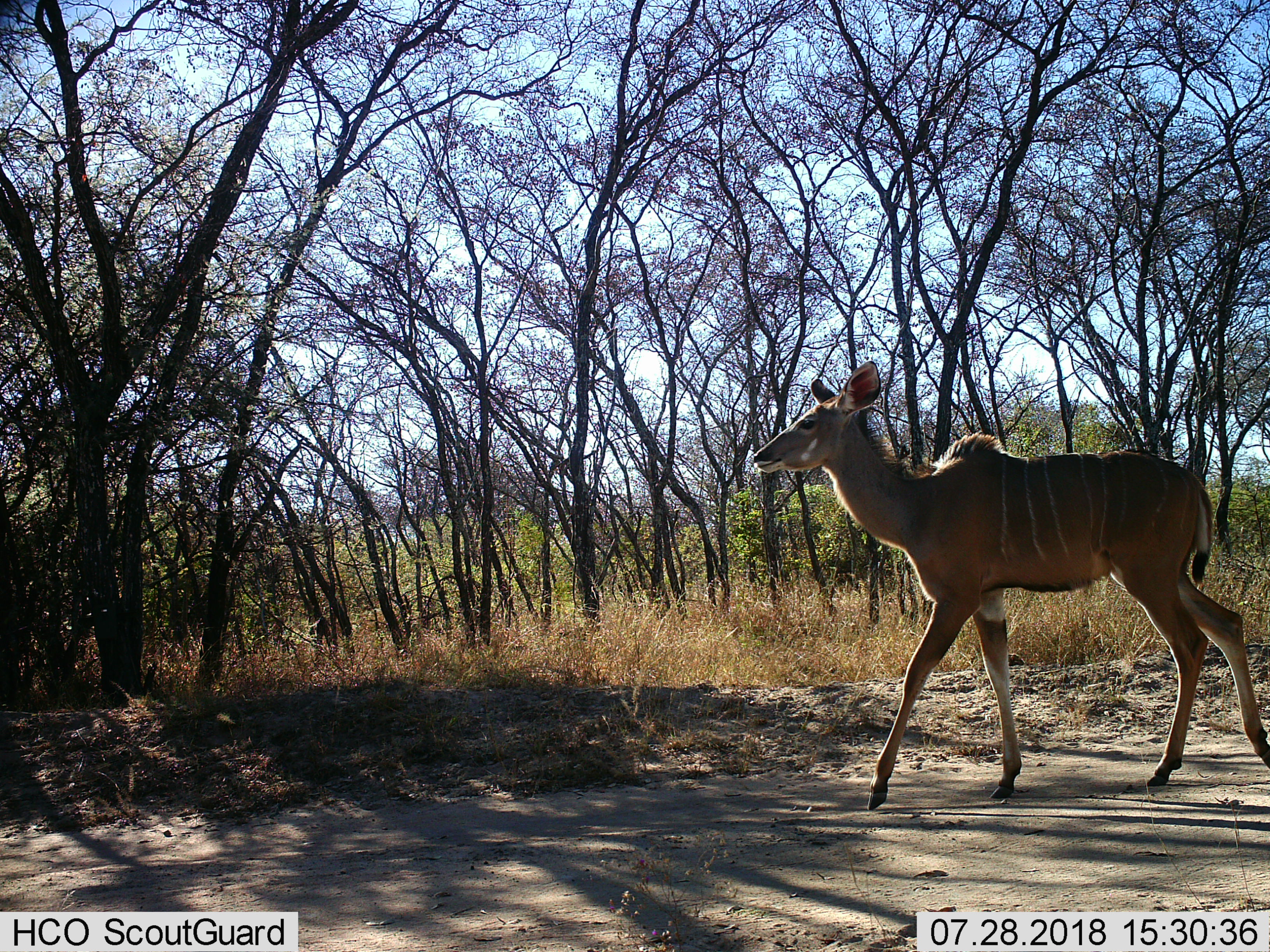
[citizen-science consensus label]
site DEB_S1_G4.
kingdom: Animalia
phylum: Chordata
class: Mammalia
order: Artiodactyla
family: Bovidae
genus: Tragelaphus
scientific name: Tragelaphus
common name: kudu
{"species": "kudu (Tragelaphus)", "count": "1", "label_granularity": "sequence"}